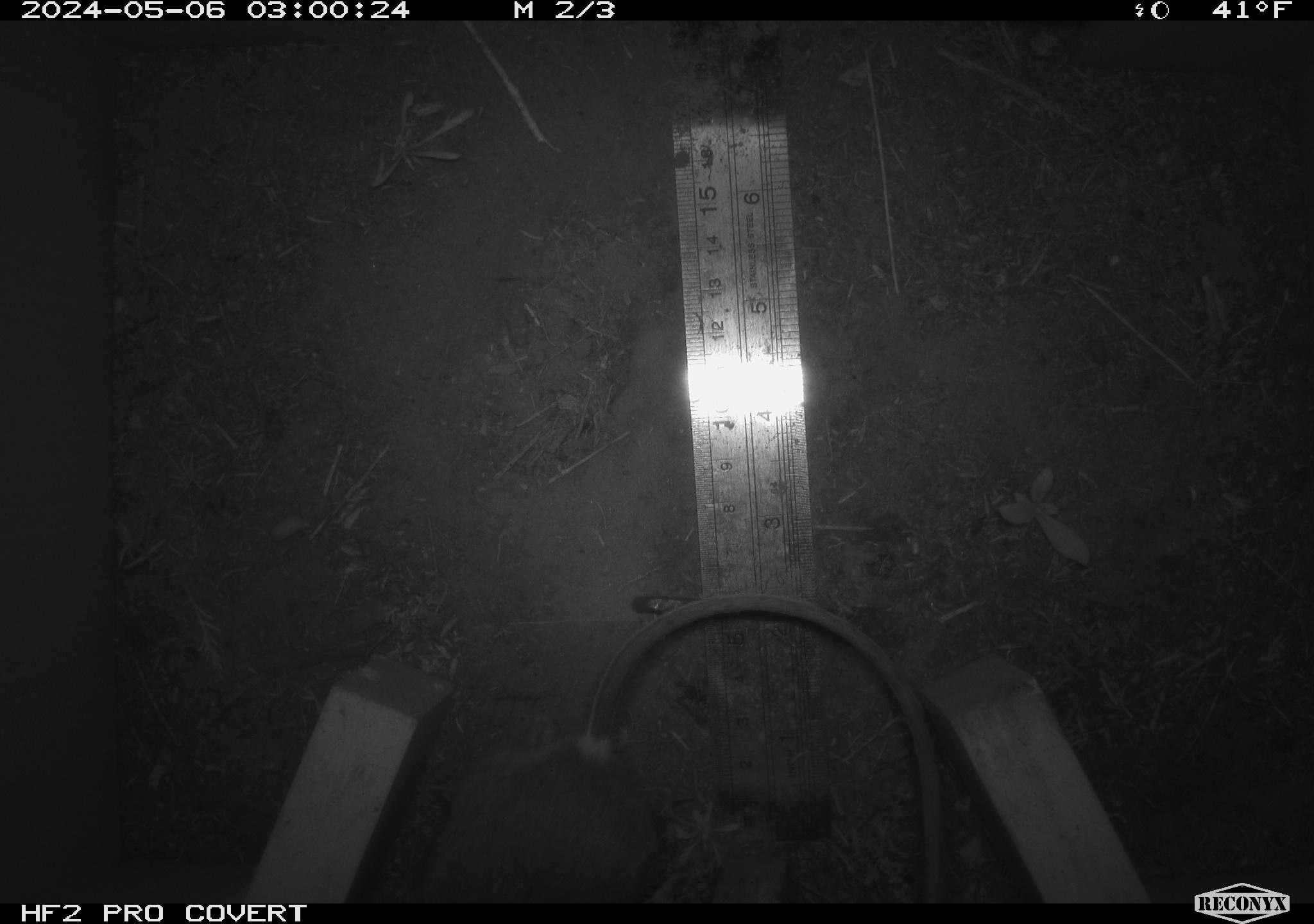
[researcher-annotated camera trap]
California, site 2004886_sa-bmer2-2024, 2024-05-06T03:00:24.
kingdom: Animalia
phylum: Chordata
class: Mammalia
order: Rodentia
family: Heteromyidae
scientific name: Heteromyidae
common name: kangaroo rats and pocket mice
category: heteromyidae family